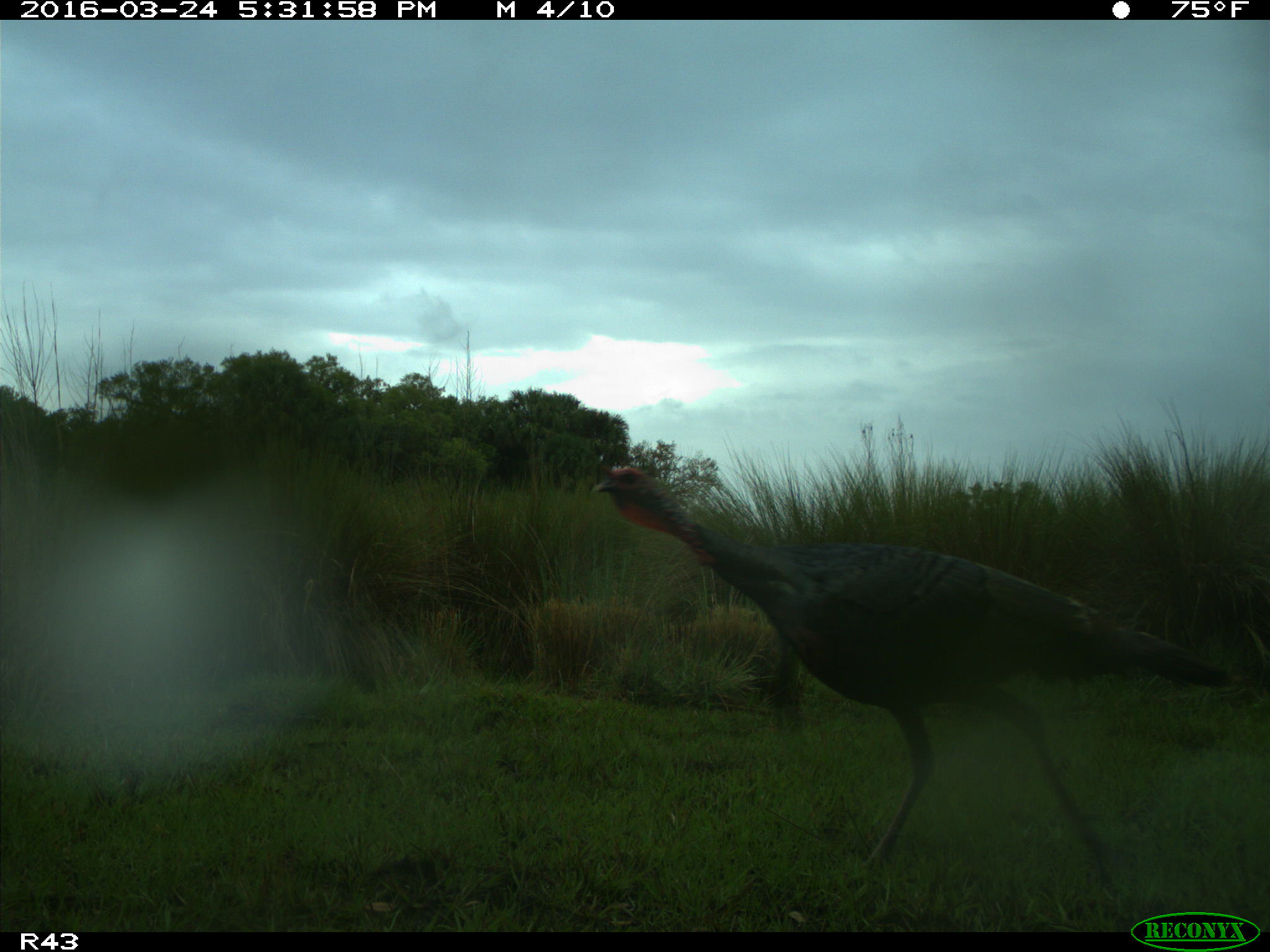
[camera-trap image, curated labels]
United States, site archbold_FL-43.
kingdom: Animalia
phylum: Chordata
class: Aves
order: Galliformes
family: Phasianidae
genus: Meleagris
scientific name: Meleagris gallopavo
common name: wild turkey